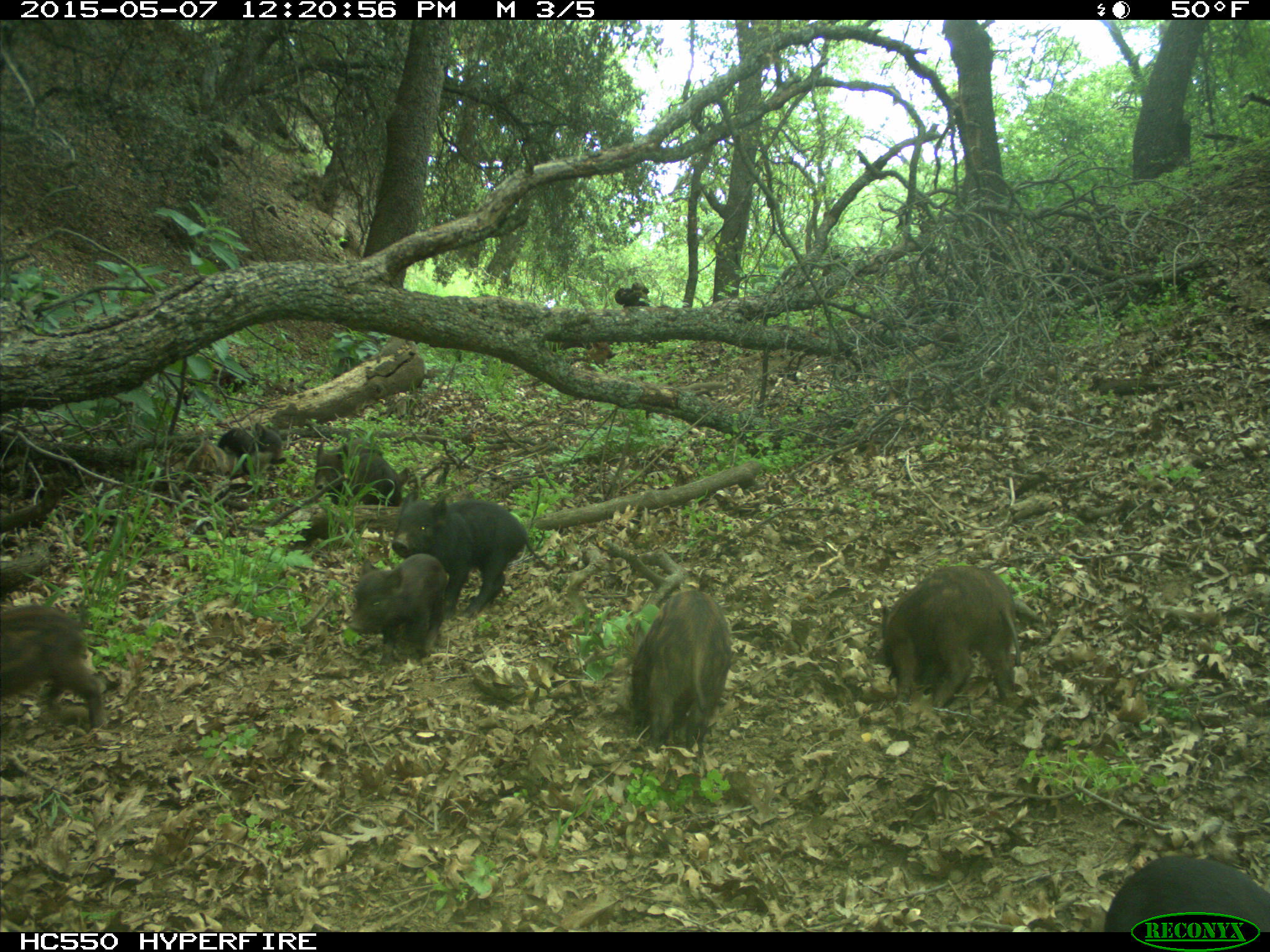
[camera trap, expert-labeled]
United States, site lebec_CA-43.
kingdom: Animalia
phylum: Chordata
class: Mammalia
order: Artiodactyla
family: Suidae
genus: Sus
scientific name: Sus scrofa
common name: wild boar